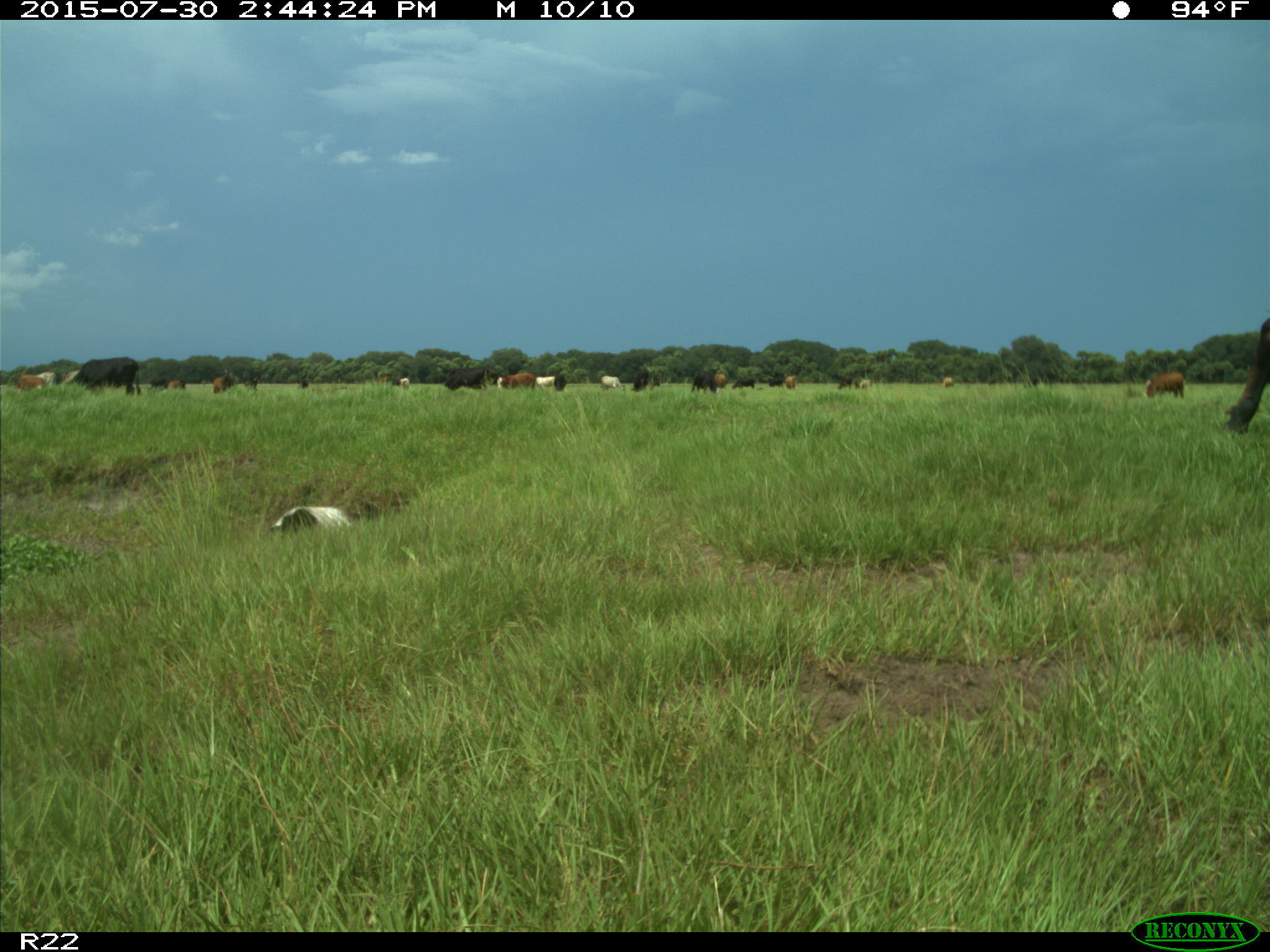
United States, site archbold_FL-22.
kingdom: Animalia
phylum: Chordata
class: Mammalia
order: Artiodactyla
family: Bovidae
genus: Bos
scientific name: Bos taurus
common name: domestic cow